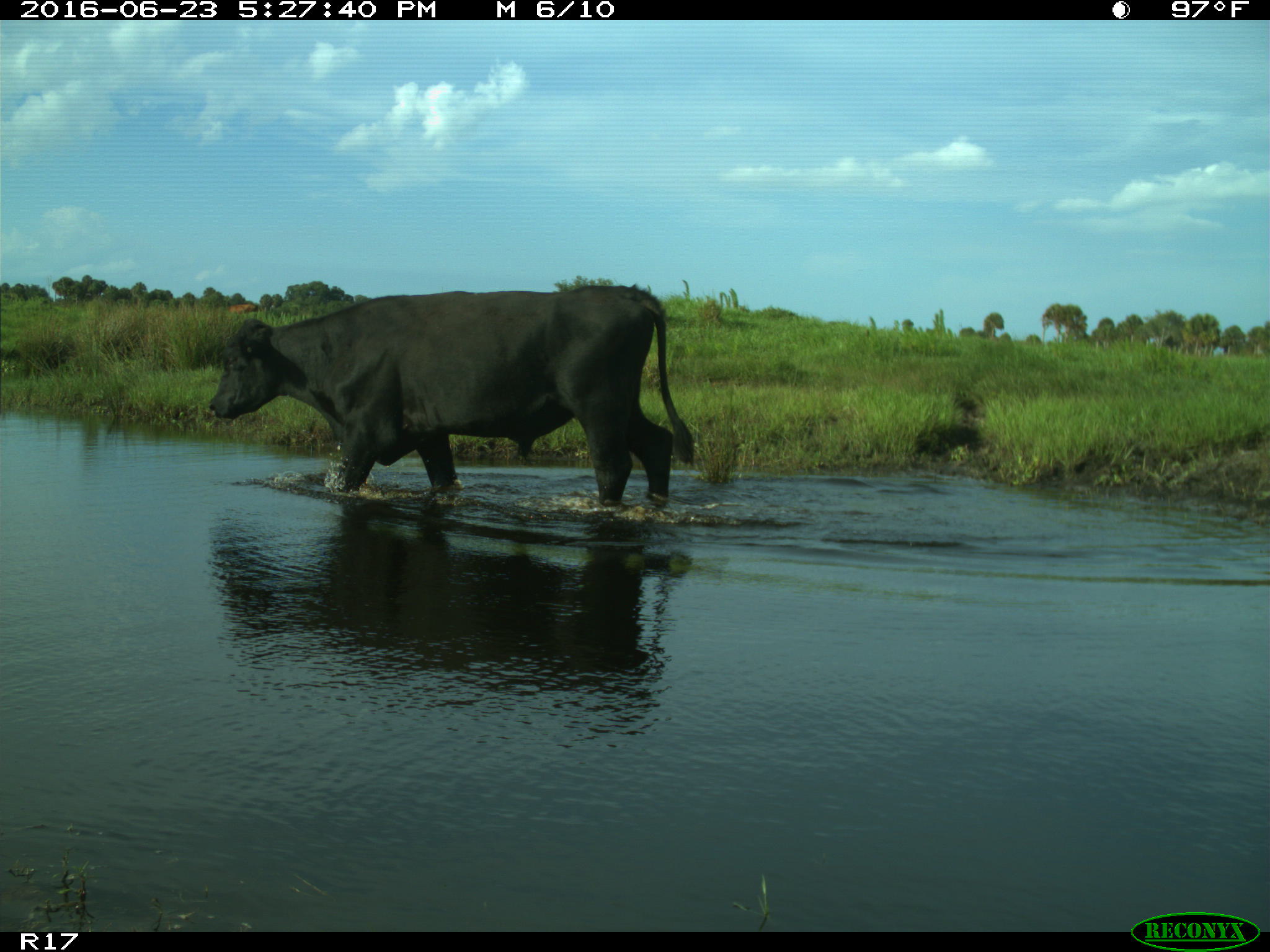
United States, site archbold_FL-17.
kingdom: Animalia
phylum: Chordata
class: Mammalia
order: Artiodactyla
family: Bovidae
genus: Bos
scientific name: Bos taurus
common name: domestic cow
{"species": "Bos taurus (domestic cow)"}